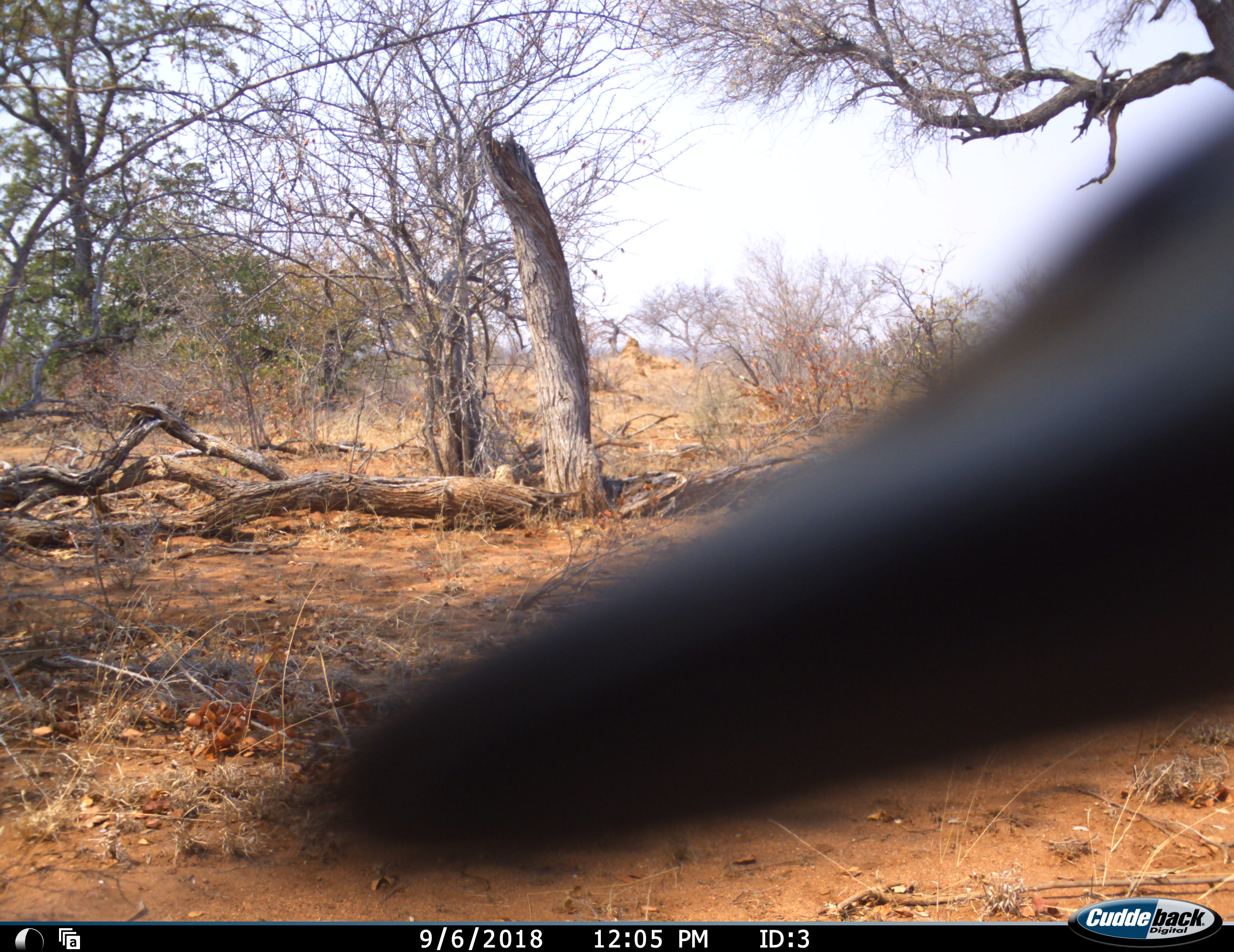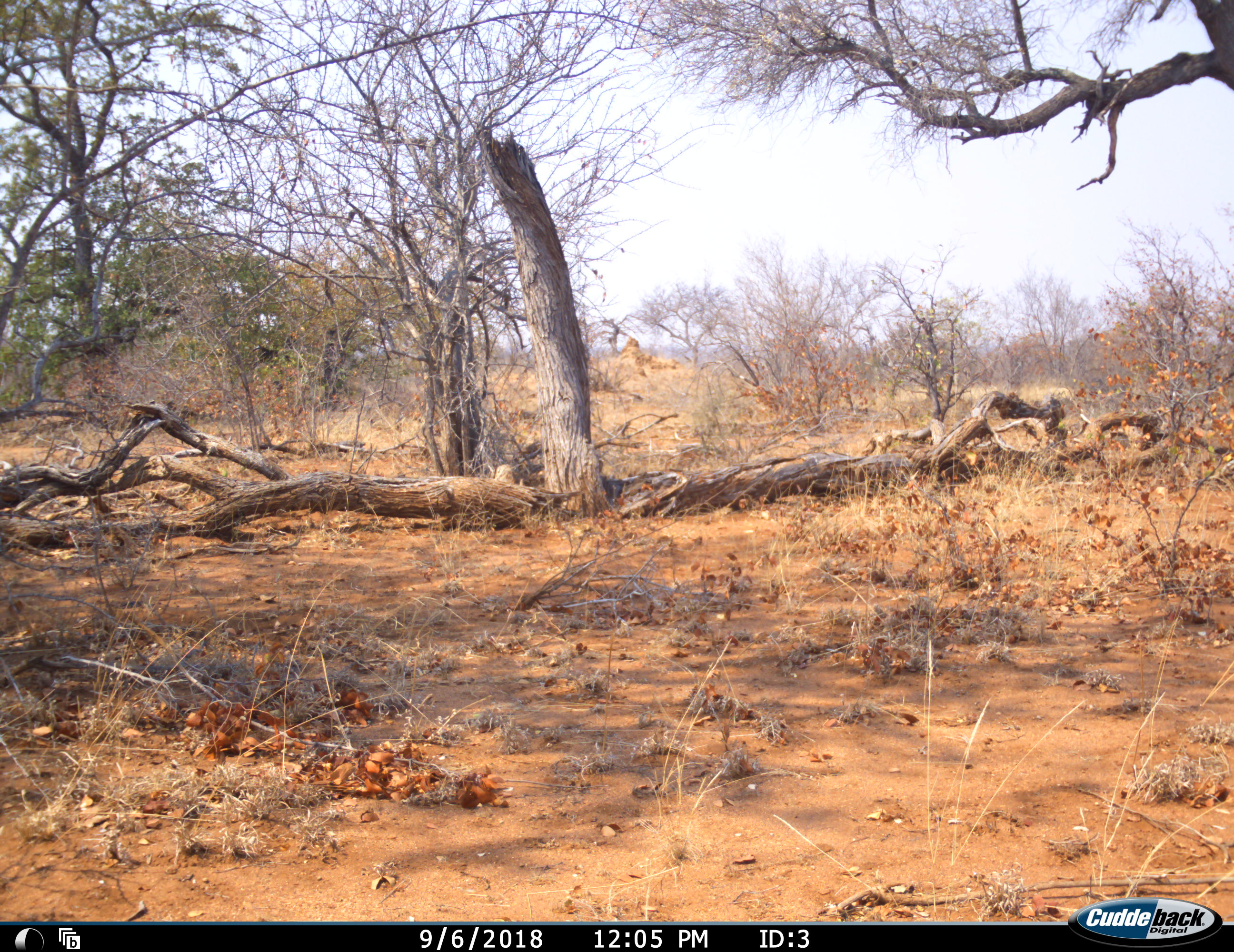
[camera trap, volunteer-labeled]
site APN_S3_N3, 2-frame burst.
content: unidentified animal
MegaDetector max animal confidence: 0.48